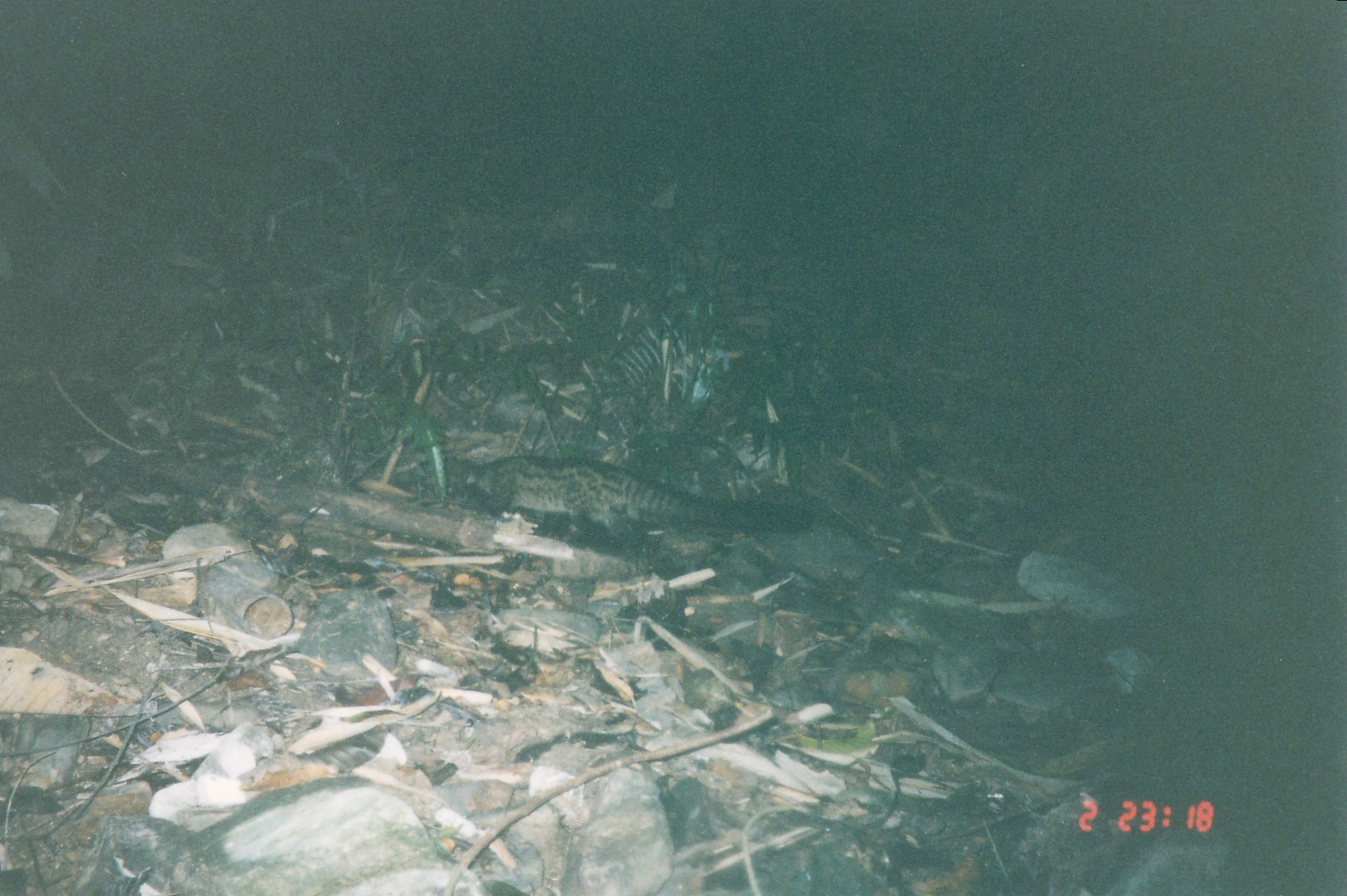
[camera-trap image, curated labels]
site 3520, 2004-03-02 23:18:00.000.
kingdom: Animalia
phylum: Chordata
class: Mammalia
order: Carnivora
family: Viverridae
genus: Paradoxurus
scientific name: Paradoxurus hermaphroditus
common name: asian palm civet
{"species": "Paradoxurus hermaphroditus (asian palm civet)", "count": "1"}